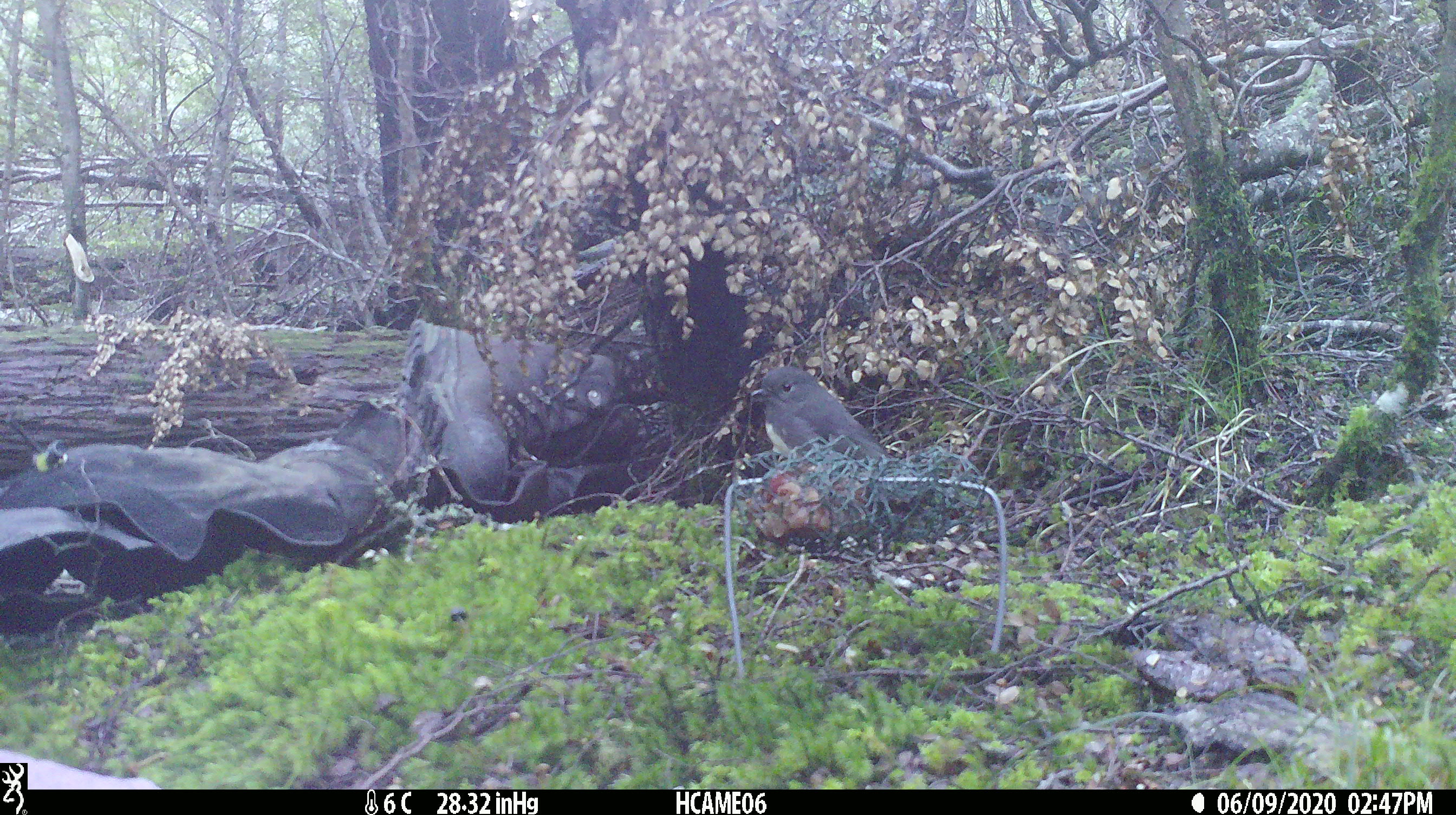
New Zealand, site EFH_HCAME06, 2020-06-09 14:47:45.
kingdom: Animalia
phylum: Chordata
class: Aves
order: Passeriformes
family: Petroicidae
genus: Petroica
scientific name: Petroica australis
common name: new zealand robin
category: robin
Robin (new zealand robin) (Petroica australis).